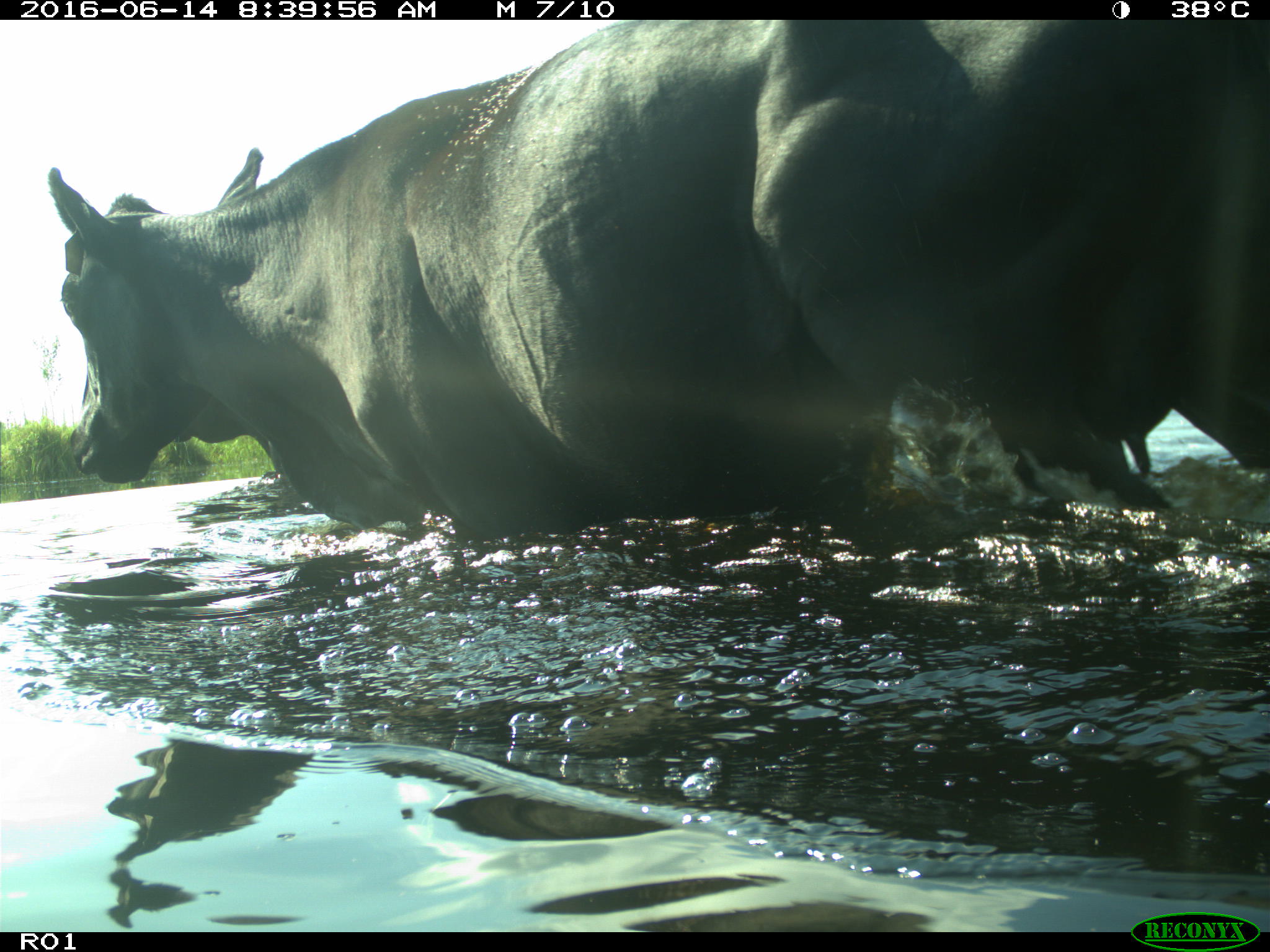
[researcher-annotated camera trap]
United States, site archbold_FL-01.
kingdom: Animalia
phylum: Chordata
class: Mammalia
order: Artiodactyla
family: Bovidae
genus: Bos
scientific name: Bos taurus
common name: domestic cow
Bos taurus (domestic cow).